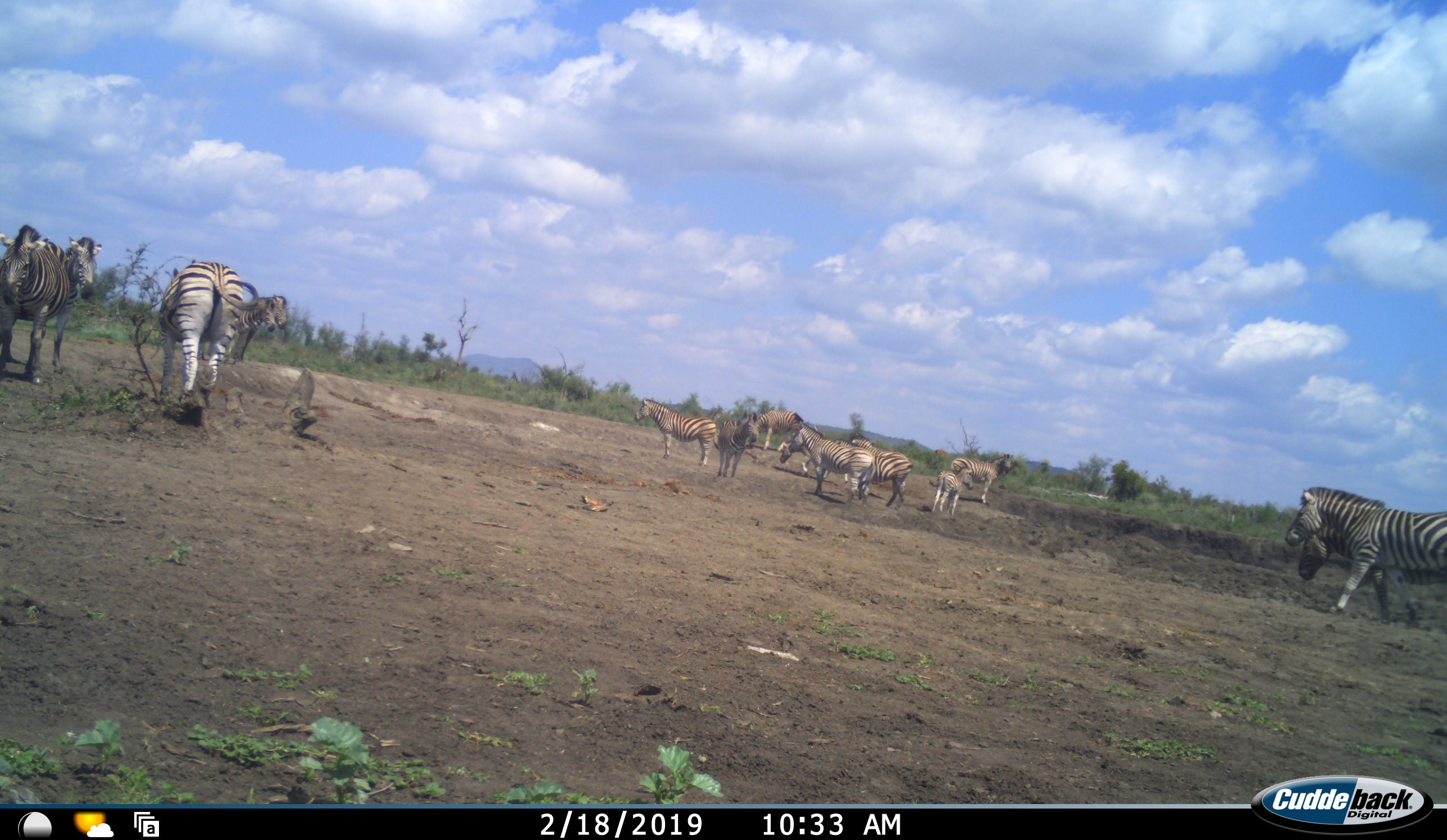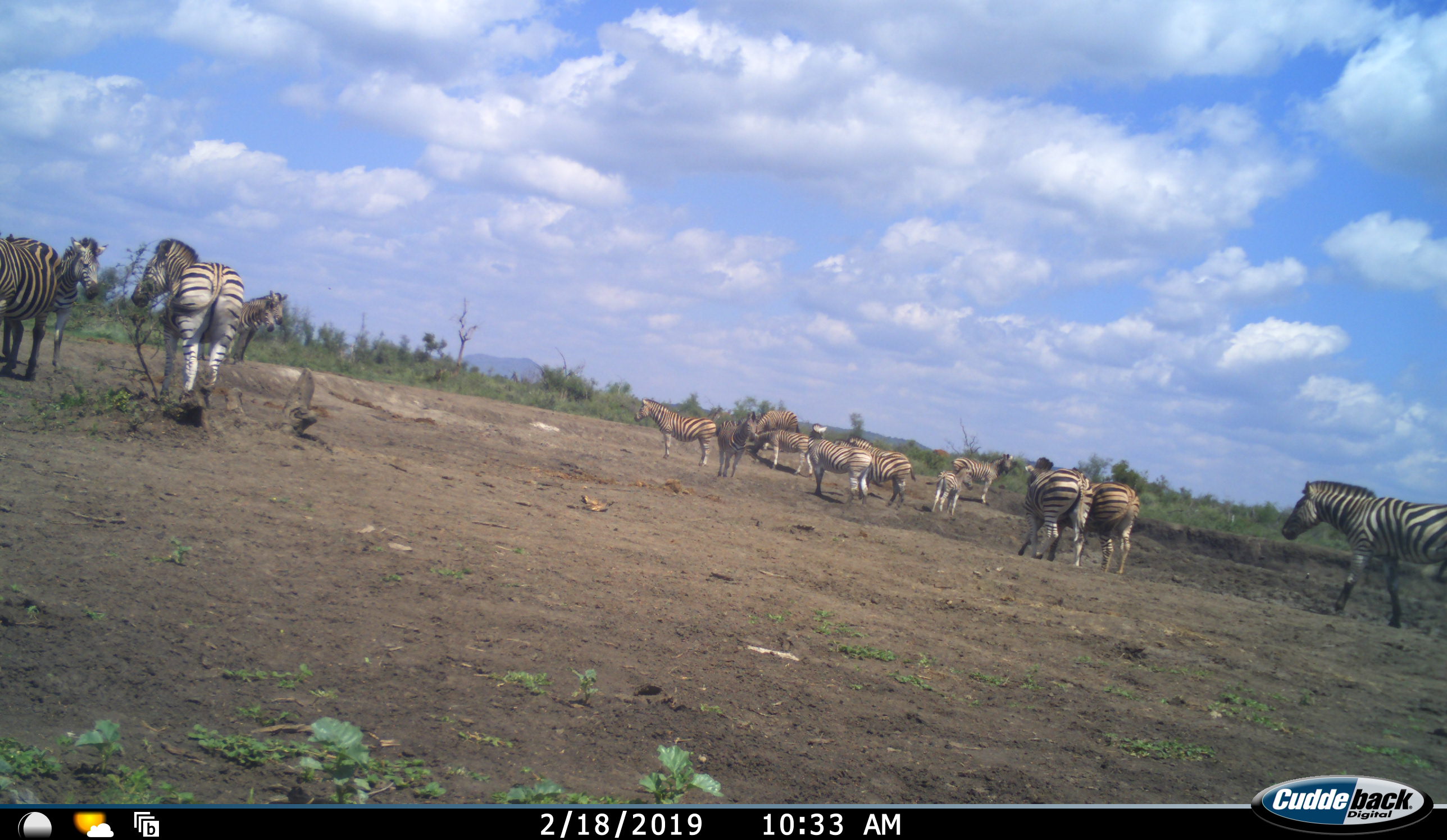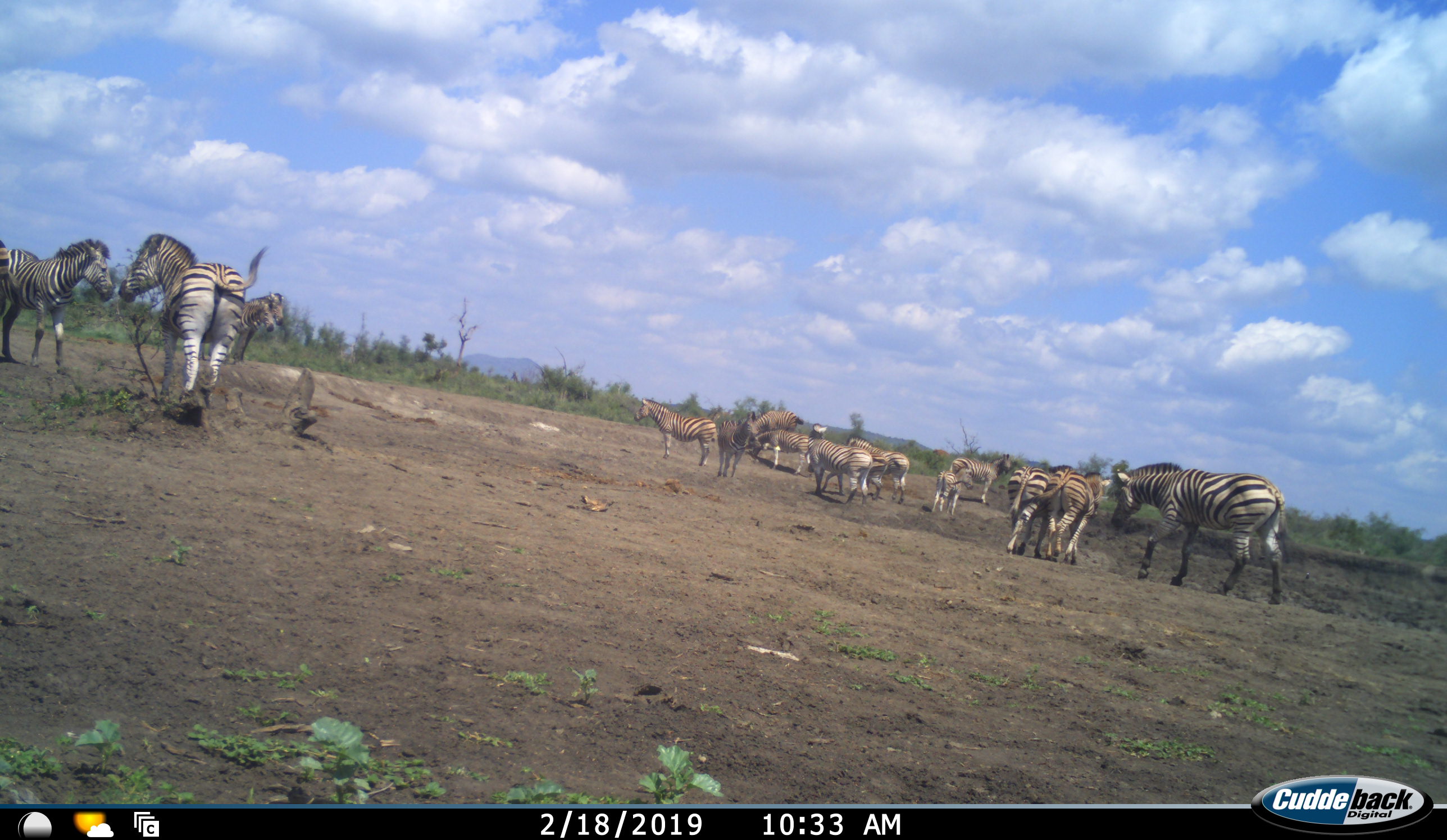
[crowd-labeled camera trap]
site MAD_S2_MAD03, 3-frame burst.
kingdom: Animalia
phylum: Chordata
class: Mammalia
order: Perissodactyla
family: Equidae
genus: Equus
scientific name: Equus quagga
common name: plains zebra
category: zebraplains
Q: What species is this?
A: Zebraplains (plains zebra) (Equus quagga).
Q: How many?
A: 11-50.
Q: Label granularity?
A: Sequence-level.